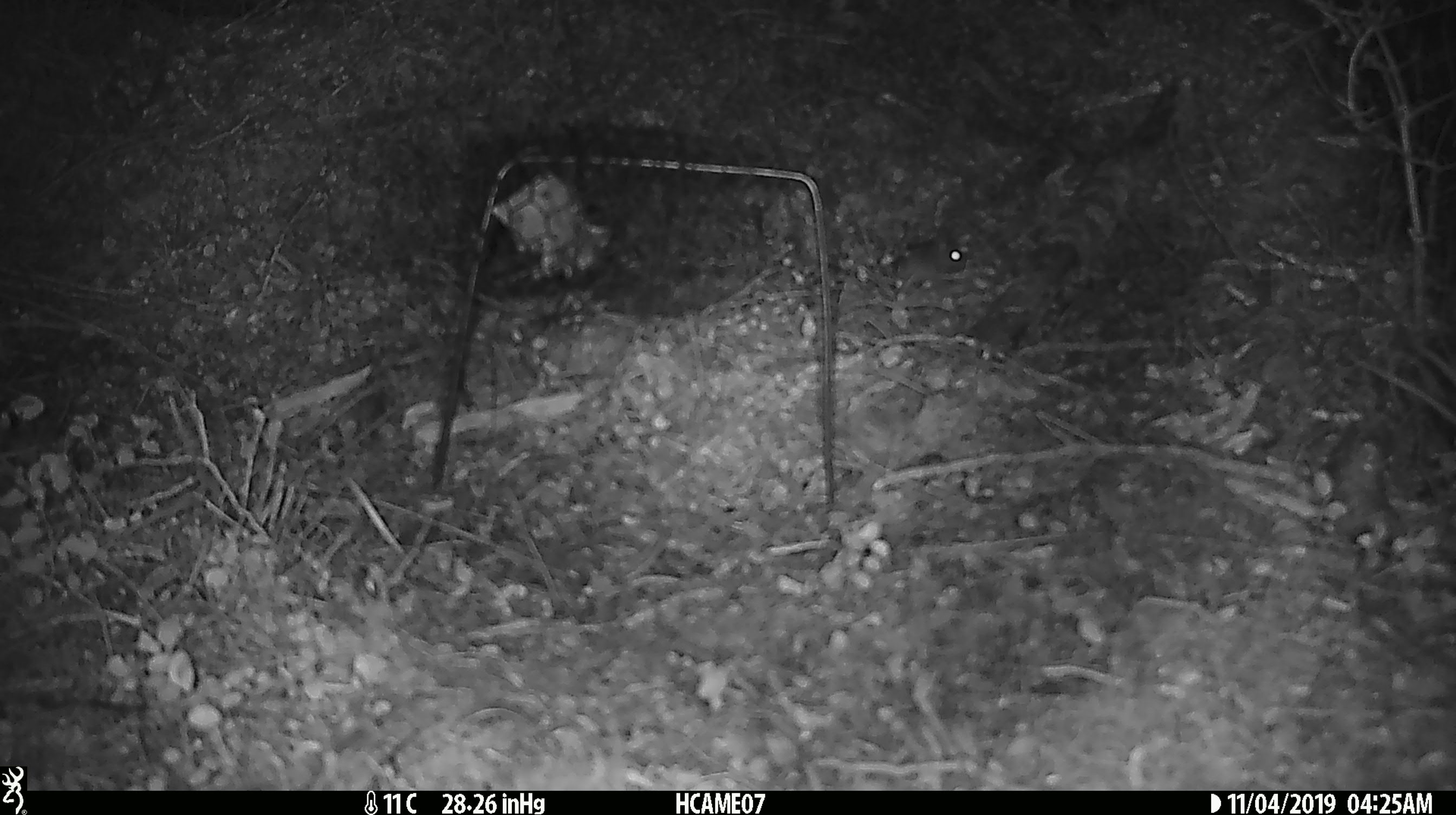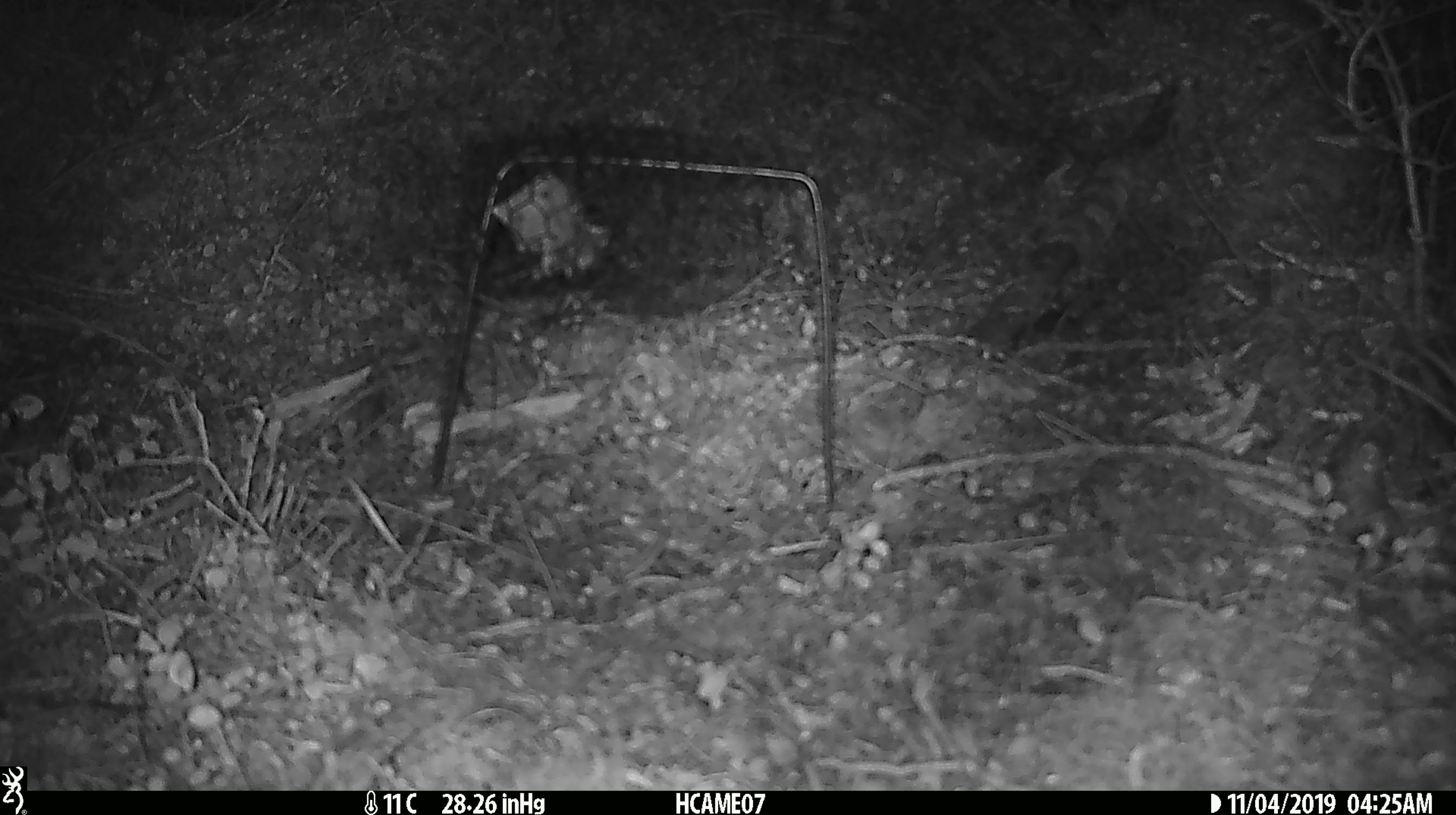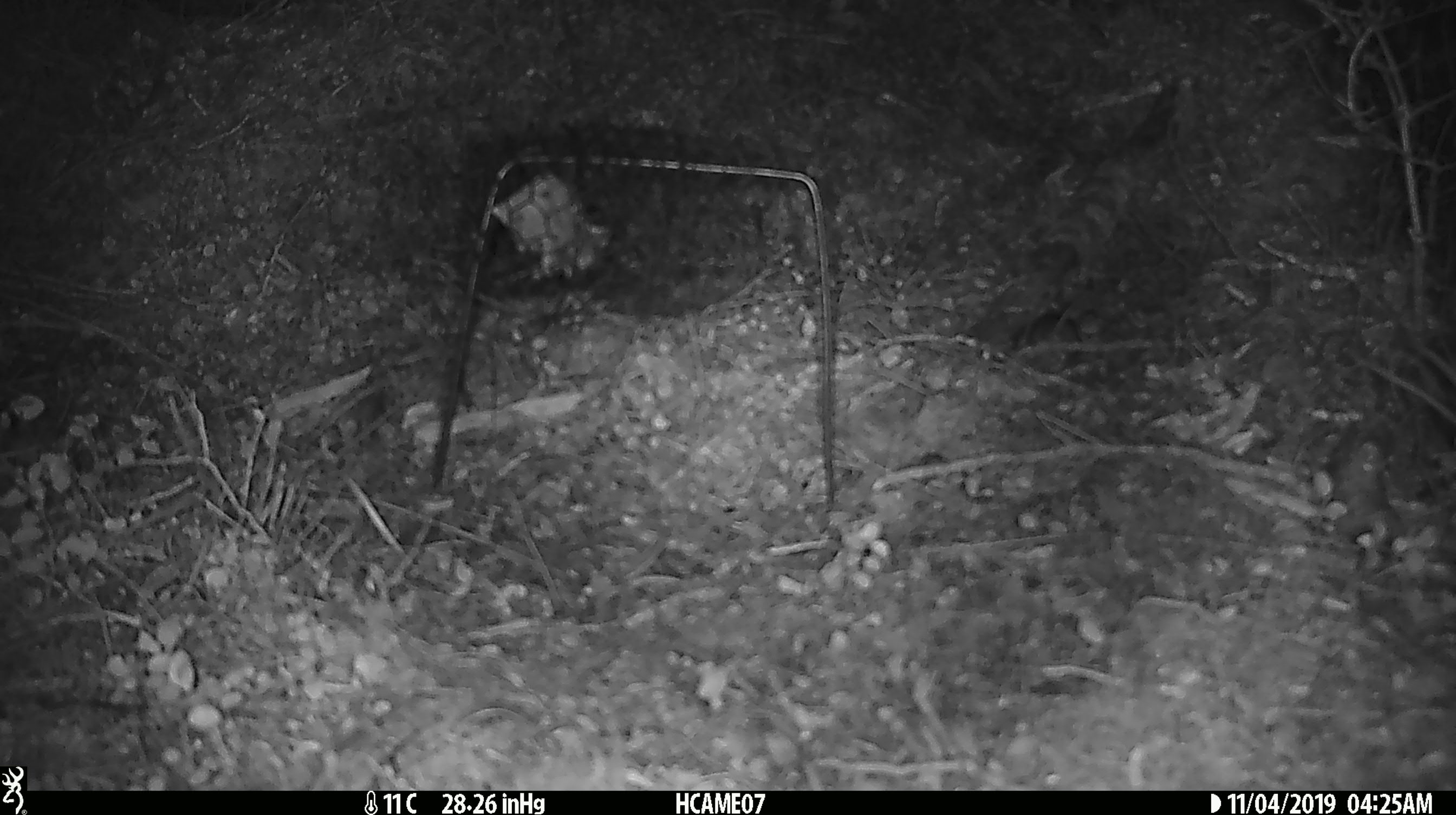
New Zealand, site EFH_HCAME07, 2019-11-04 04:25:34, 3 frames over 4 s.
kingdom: Animalia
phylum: Chordata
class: Mammalia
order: Rodentia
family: Muridae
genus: Mus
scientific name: Mus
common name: mouse